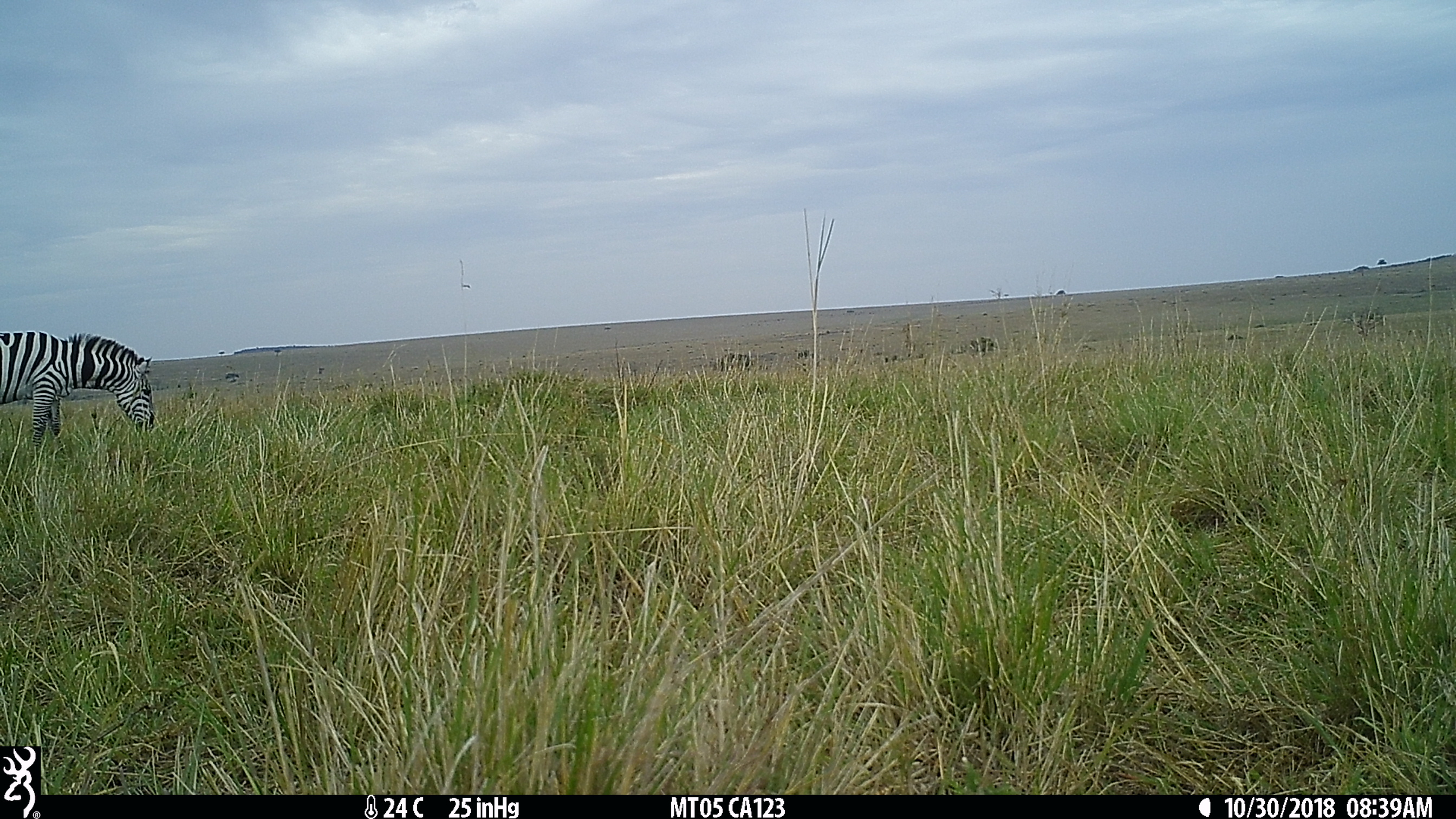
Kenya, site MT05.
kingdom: Animalia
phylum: Chordata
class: Mammalia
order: Perissodactyla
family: Equidae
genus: Equus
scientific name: Equus quagga burchellii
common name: burchell's zebra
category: zebra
Zebra (burchell's zebra) (Equus quagga burchellii).